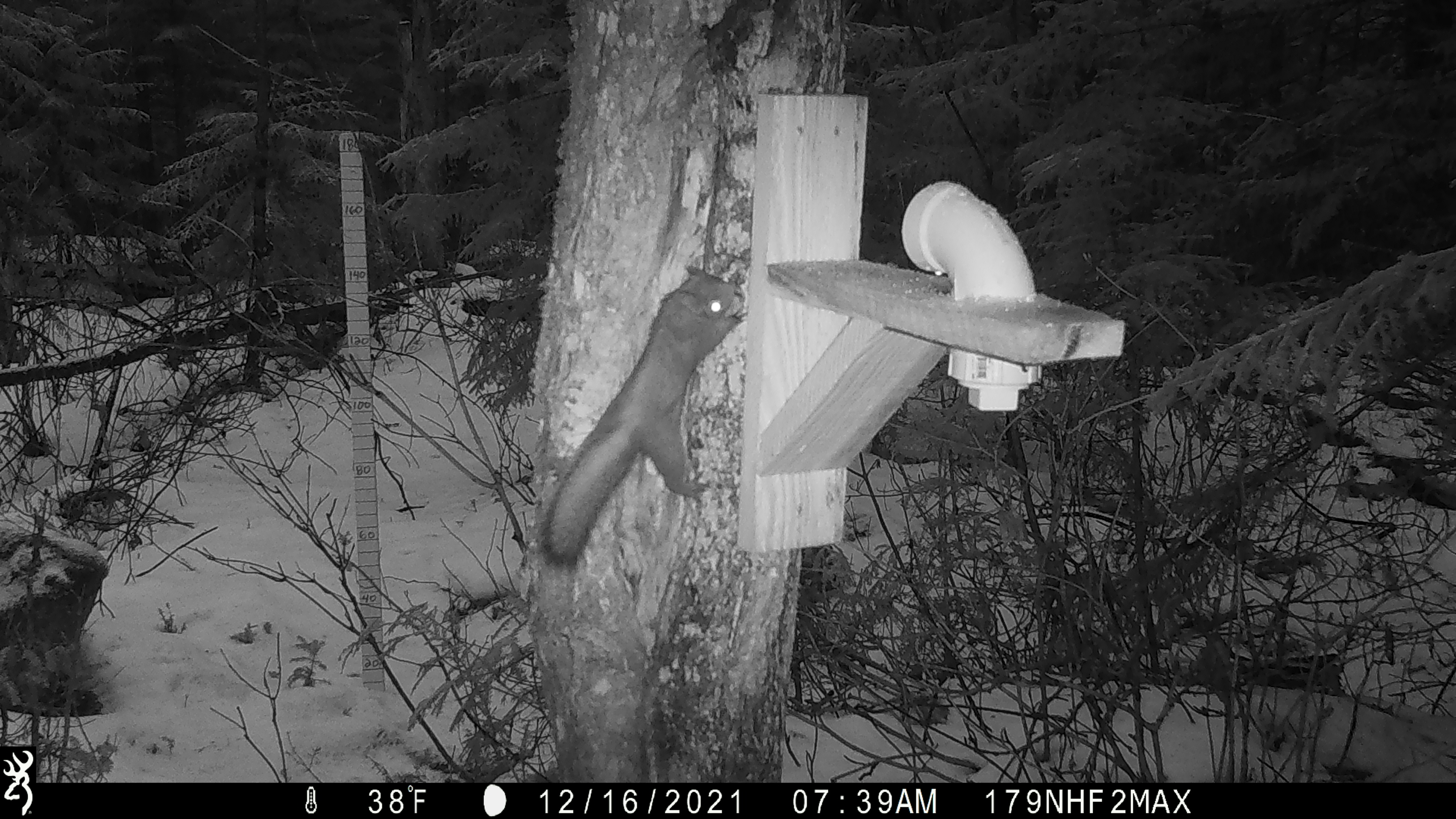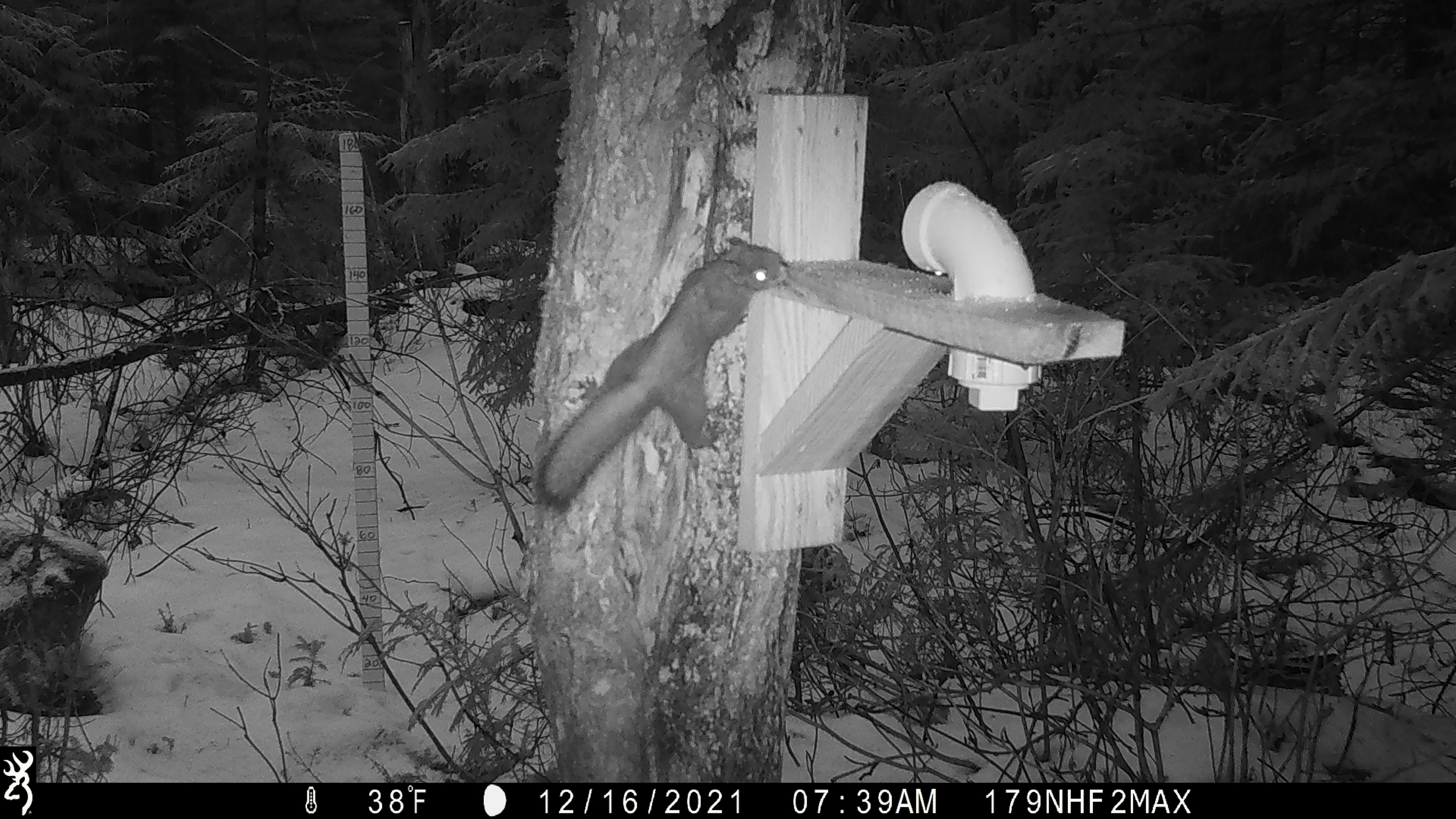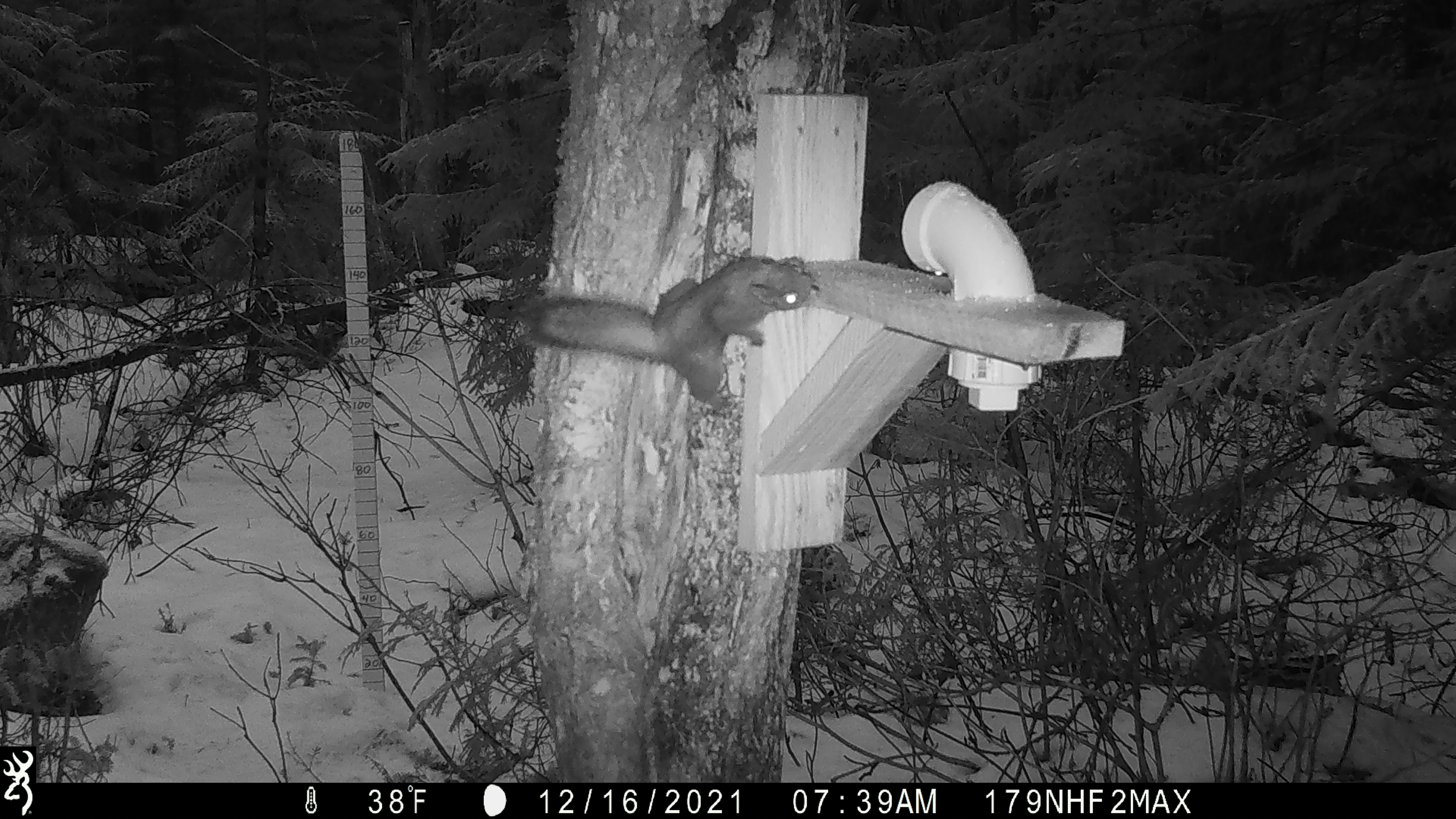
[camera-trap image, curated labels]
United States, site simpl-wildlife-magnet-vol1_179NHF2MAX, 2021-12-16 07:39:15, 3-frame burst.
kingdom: Animalia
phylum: Chordata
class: Mammalia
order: Rodentia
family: Sciuridae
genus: Tamiasciurus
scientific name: Tamiasciurus hudsonicus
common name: red squirrel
Red squirrel (Tamiasciurus hudsonicus).